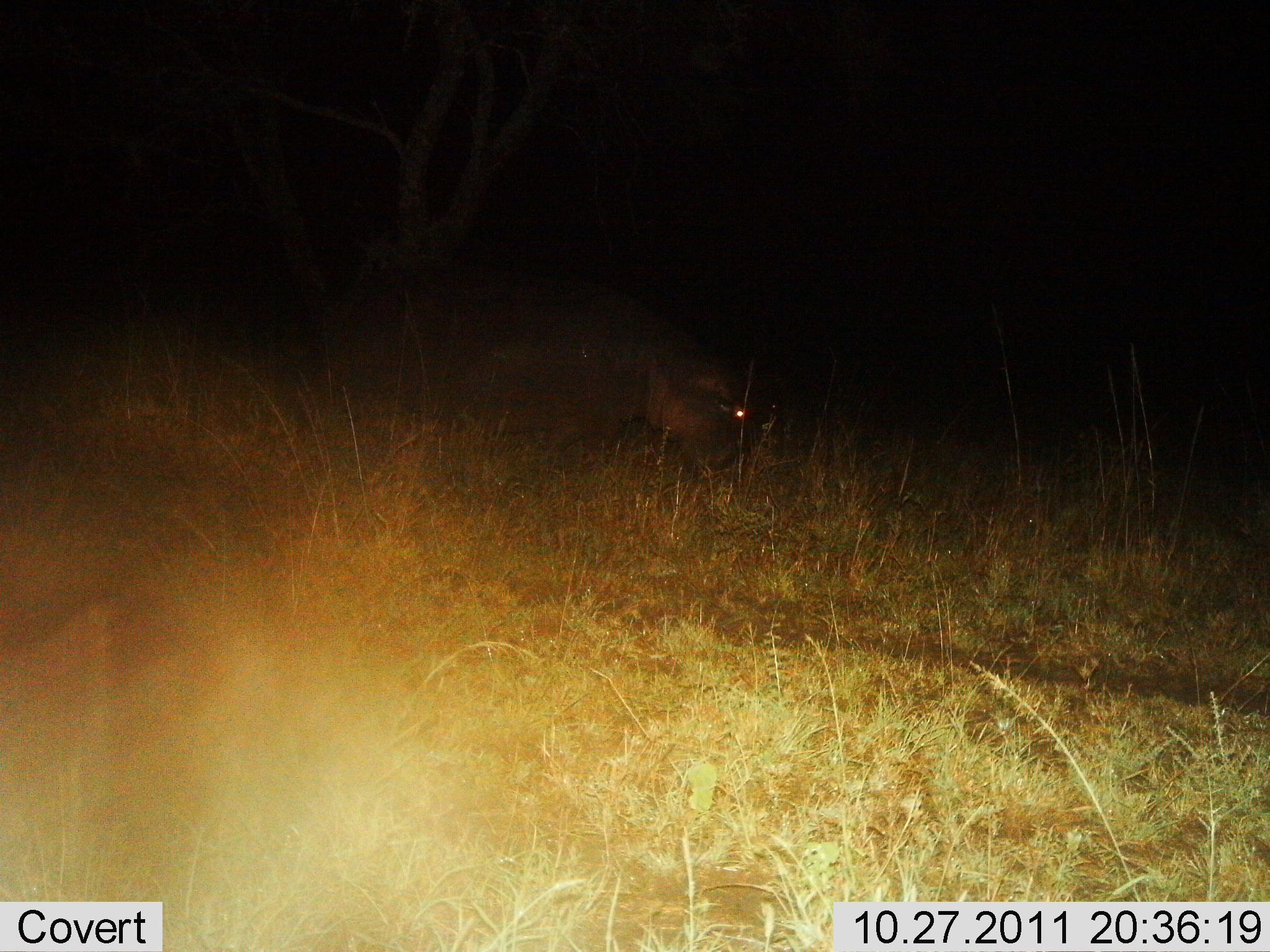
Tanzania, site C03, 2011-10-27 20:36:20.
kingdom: Animalia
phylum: Chordata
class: Mammalia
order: Artiodactyla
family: Hippopotamidae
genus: Hippopotamus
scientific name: Hippopotamus amphibius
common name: hippopotamus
Hippopotamus (Hippopotamus amphibius), count 1. Behavior (volunteer vote fractions): standing 57%, resting 0%, moving 21%, interacting 0%. Young present (vote fraction): 0%. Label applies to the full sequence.